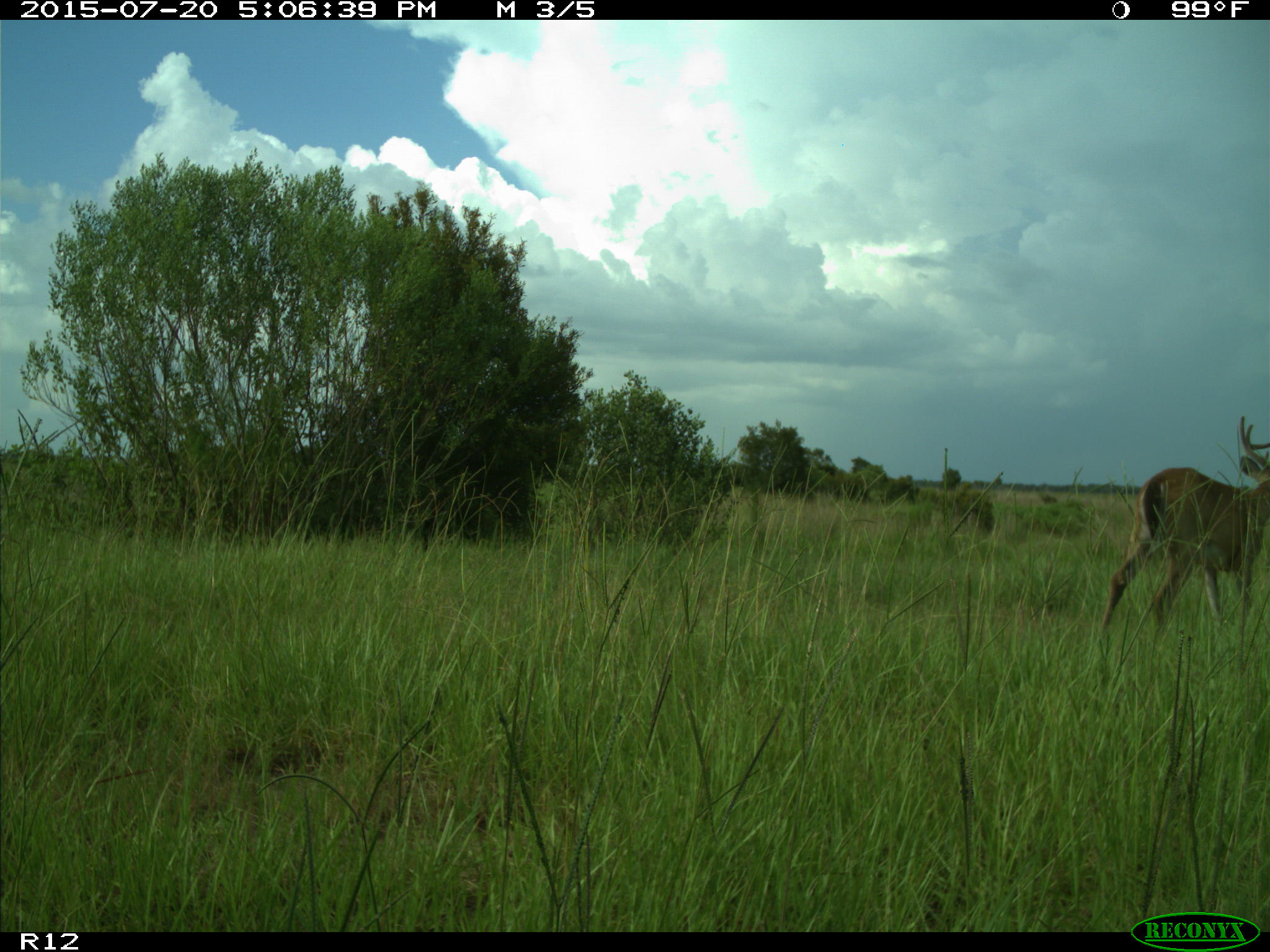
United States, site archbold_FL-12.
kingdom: Animalia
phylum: Chordata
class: Mammalia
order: Artiodactyla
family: Cervidae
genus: Odocoileus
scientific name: Odocoileus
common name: deer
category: unidentified deer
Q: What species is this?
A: Unidentified deer (deer) (Odocoileus).